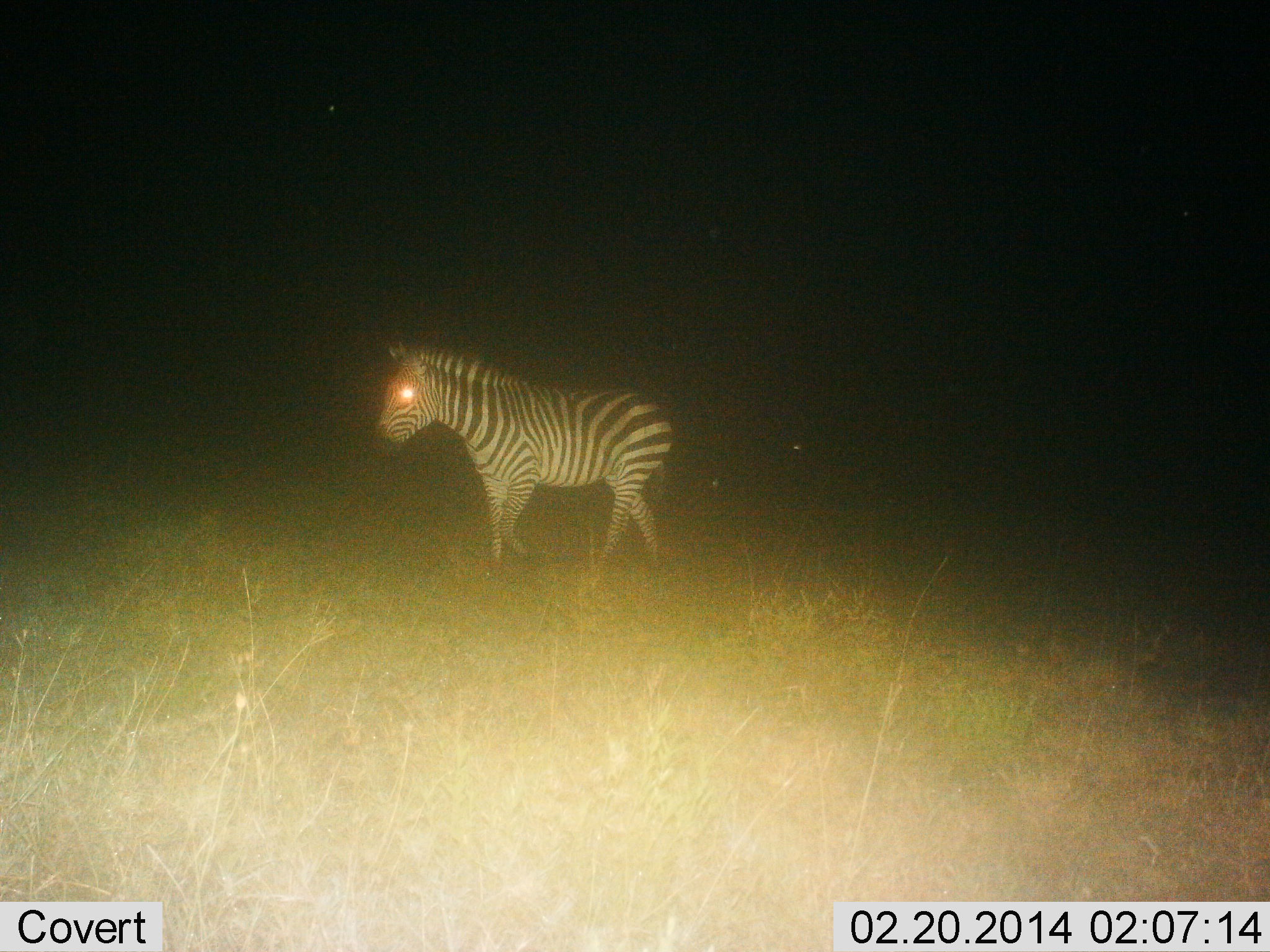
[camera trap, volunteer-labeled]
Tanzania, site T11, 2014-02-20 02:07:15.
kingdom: Animalia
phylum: Chordata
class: Mammalia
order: Perissodactyla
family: Equidae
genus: Equus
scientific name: Equus quagga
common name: plains zebra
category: zebra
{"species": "zebra (plains zebra) (Equus quagga)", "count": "1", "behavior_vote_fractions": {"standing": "10%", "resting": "0%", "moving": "90%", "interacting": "0%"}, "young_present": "0%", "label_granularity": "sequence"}